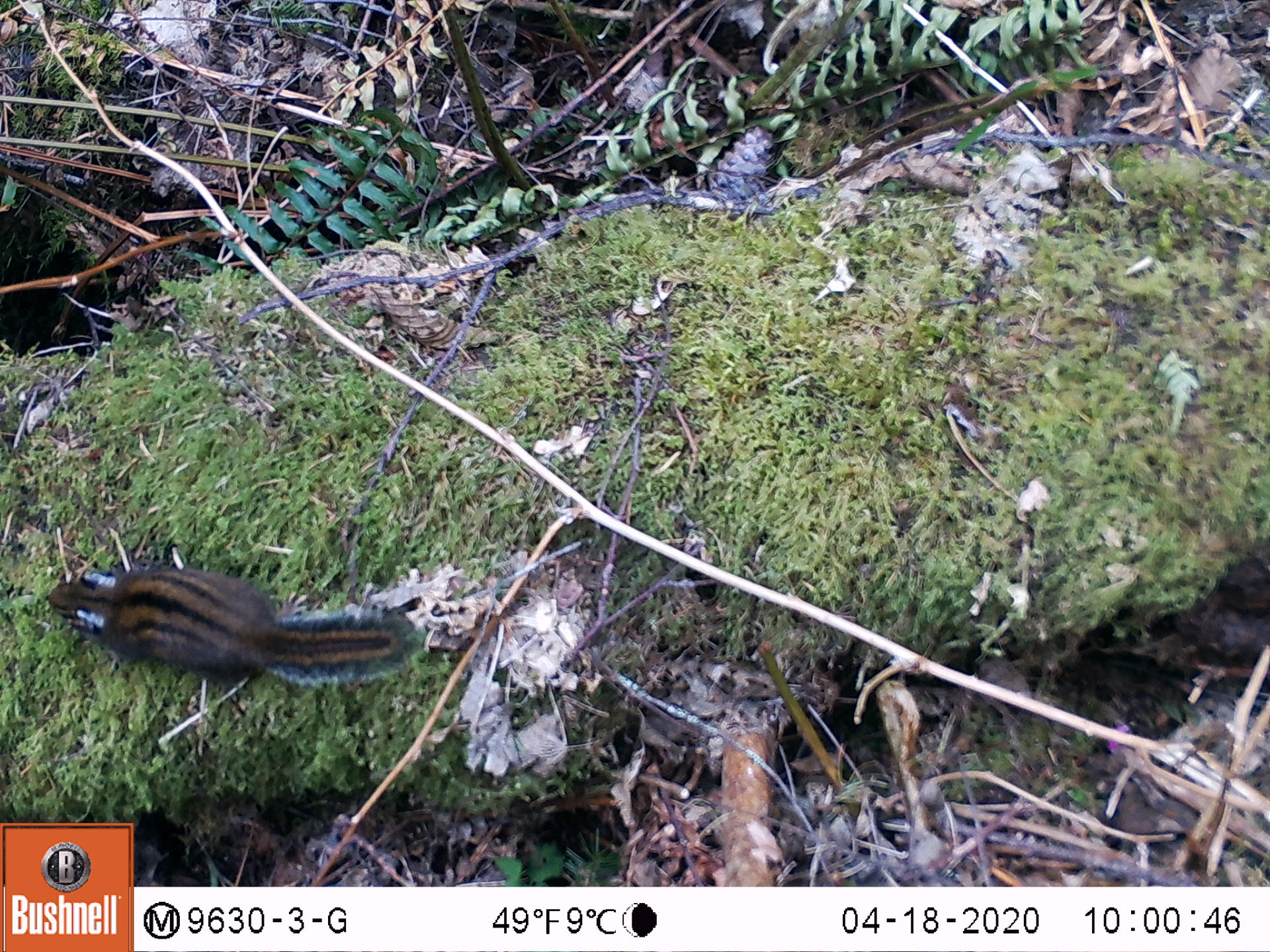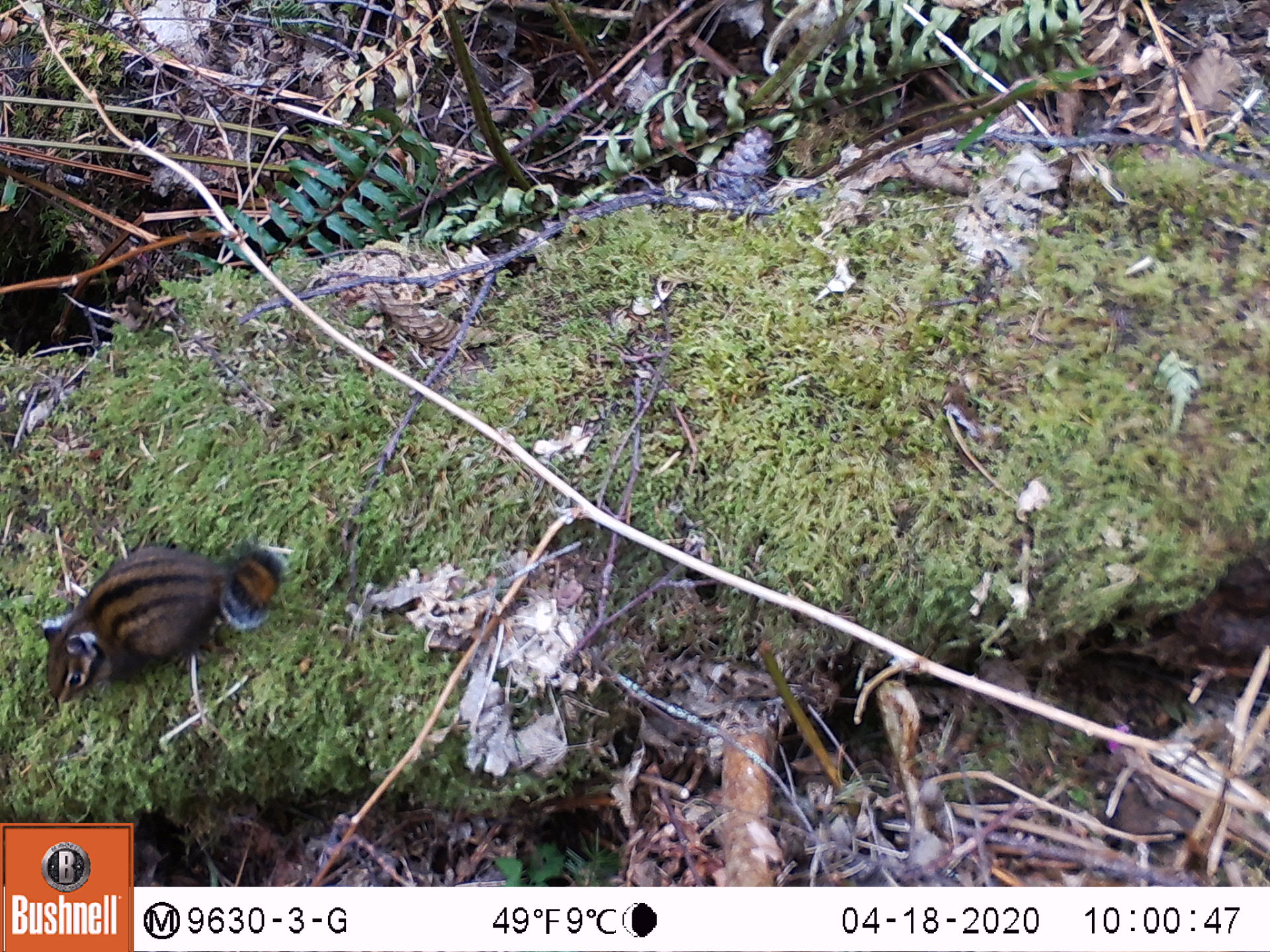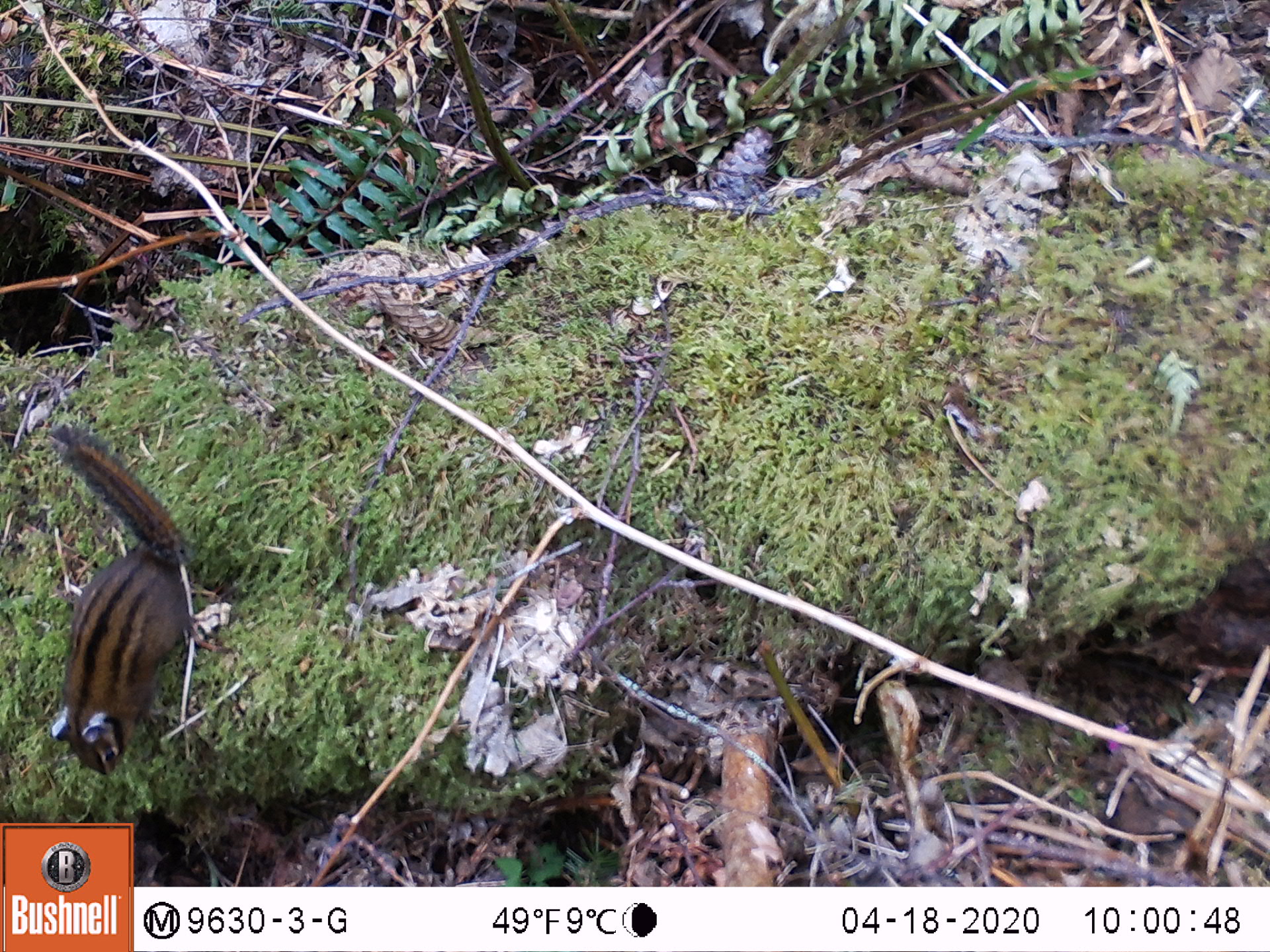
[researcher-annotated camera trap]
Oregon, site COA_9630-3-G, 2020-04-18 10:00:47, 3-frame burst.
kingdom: Animalia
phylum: Chordata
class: Mammalia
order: Rodentia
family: Sciuridae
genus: Neotamias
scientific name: Neotamias townsendii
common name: townsend's chipmunk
Townsend's chipmunk (Neotamias townsendii).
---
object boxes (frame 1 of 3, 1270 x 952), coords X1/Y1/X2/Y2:
townsend's chipmunk: 34/552/435/699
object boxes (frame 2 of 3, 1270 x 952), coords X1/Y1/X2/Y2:
townsend's chipmunk: 31/533/289/711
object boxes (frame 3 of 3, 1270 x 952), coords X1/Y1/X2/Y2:
townsend's chipmunk: 34/417/206/783